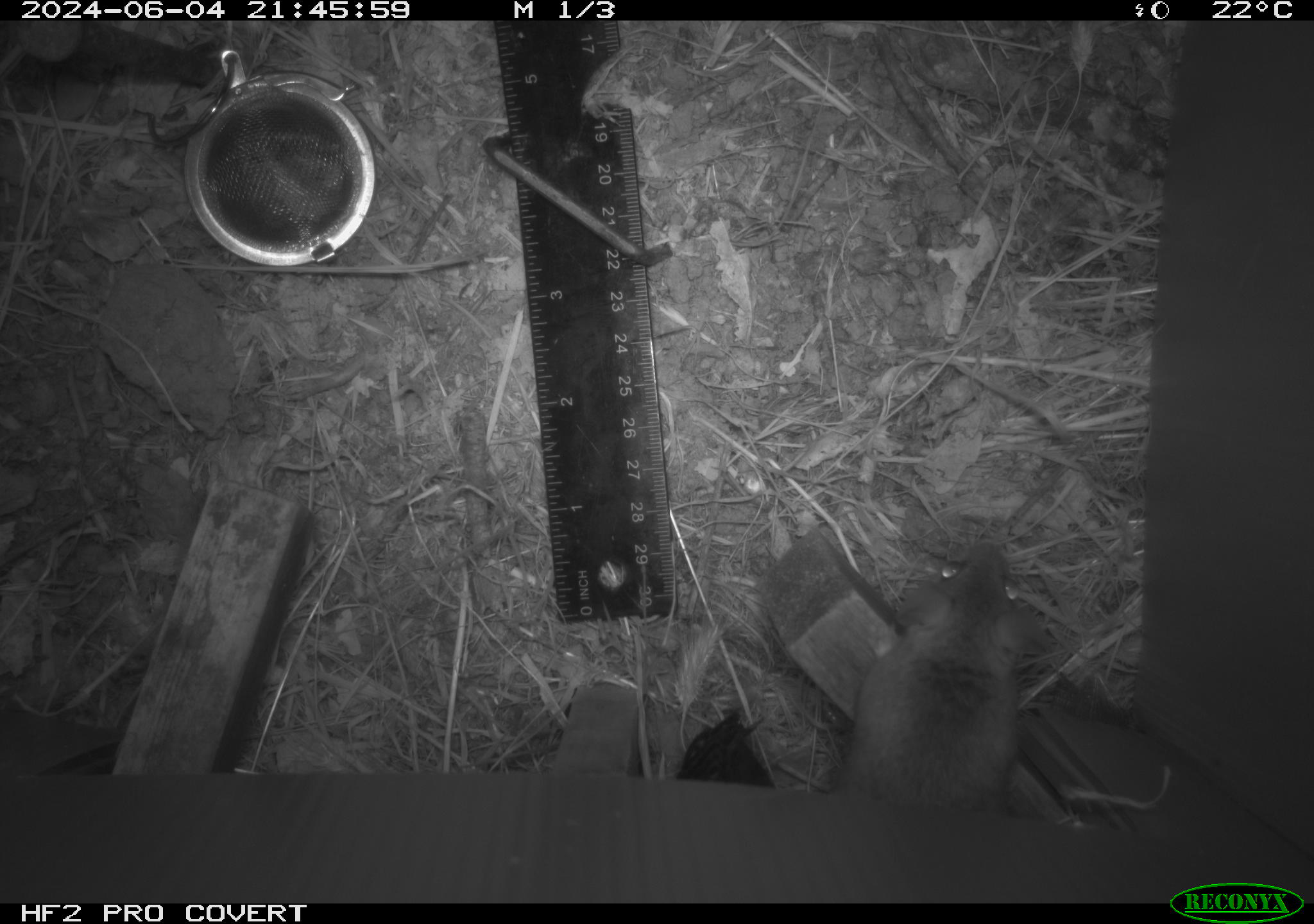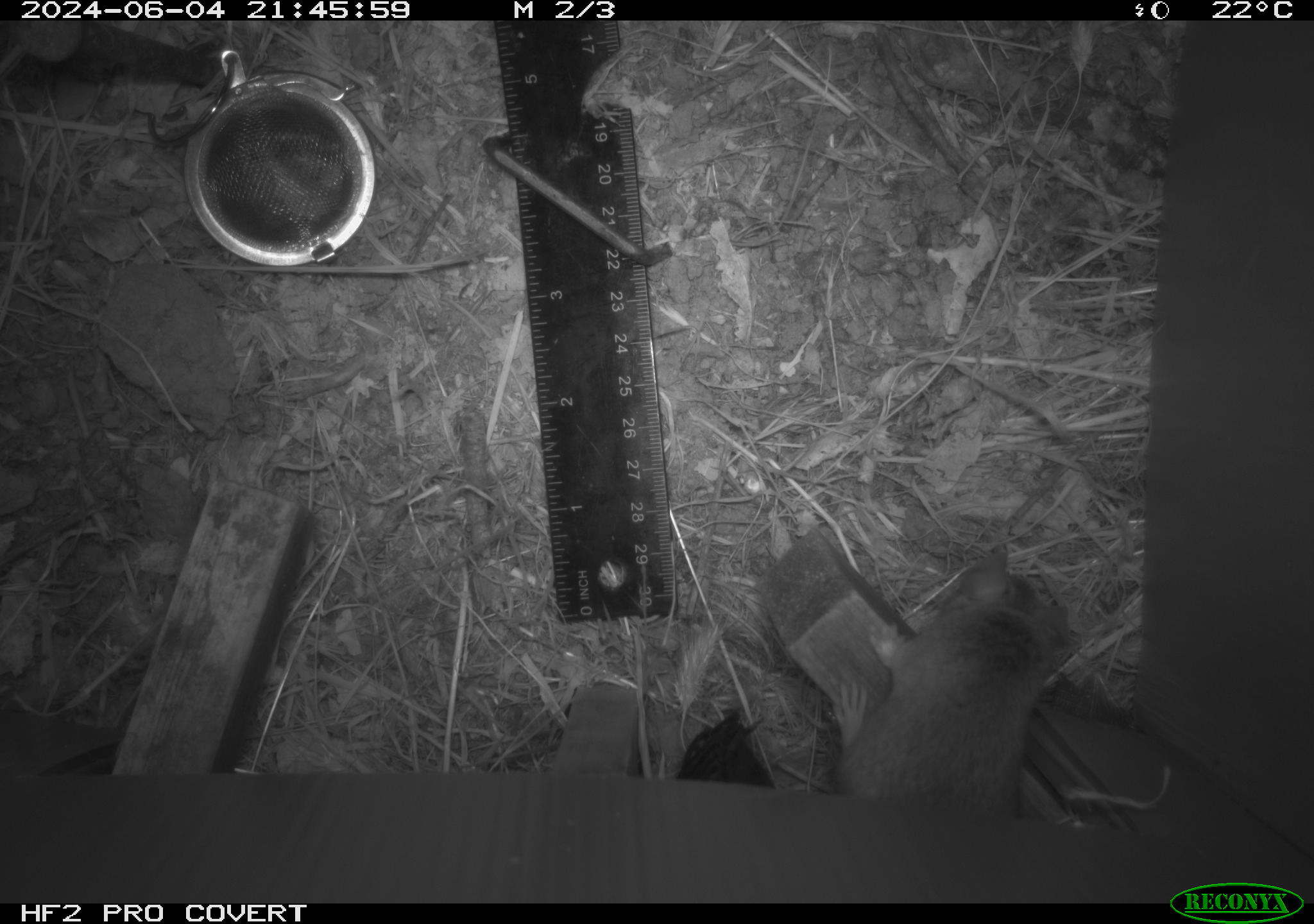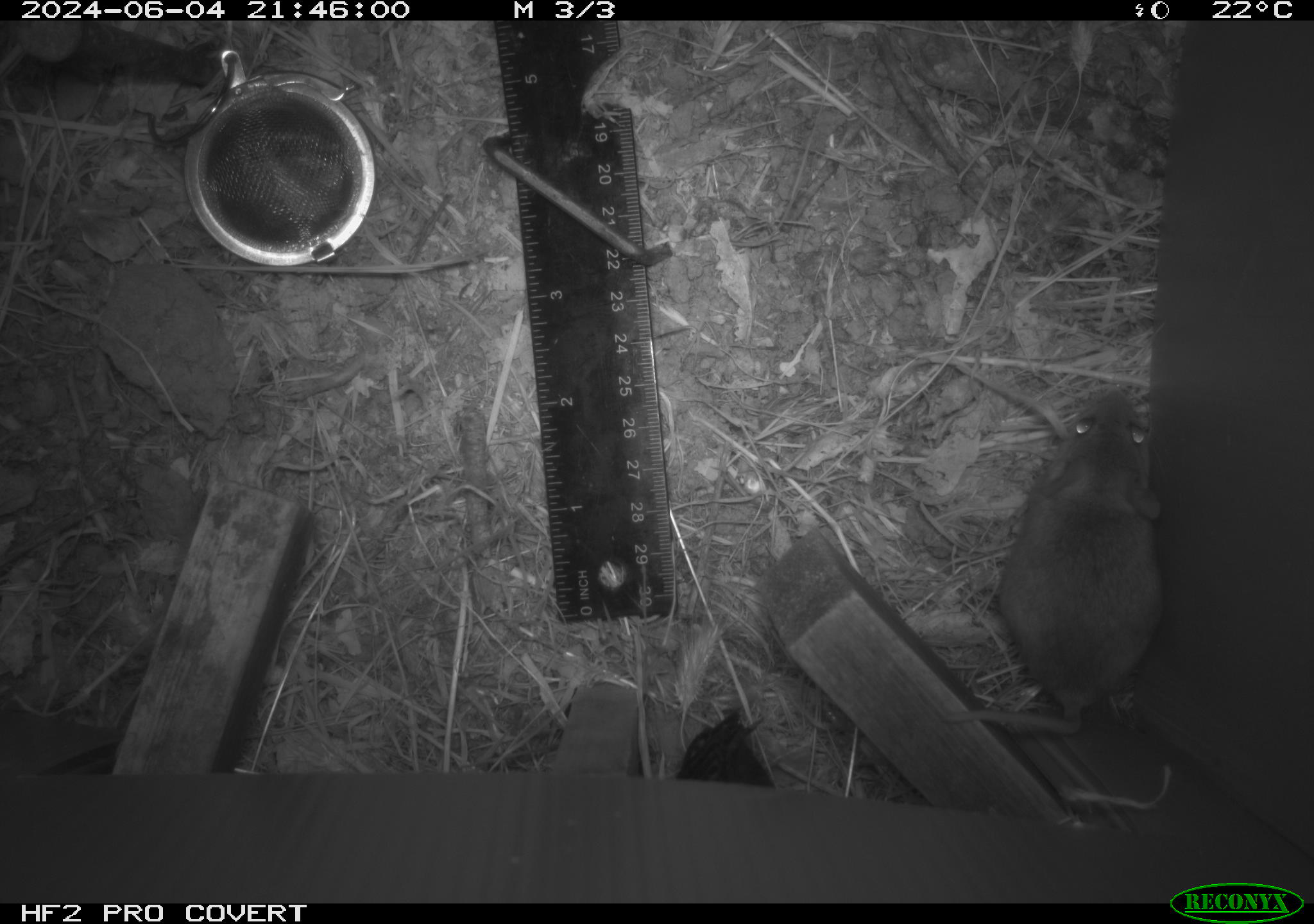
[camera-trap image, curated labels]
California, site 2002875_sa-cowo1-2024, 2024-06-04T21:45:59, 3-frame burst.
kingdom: Animalia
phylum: Chordata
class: Mammalia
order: Rodentia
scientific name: Rodentia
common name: mouse species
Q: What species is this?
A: Mouse species (Rodentia).